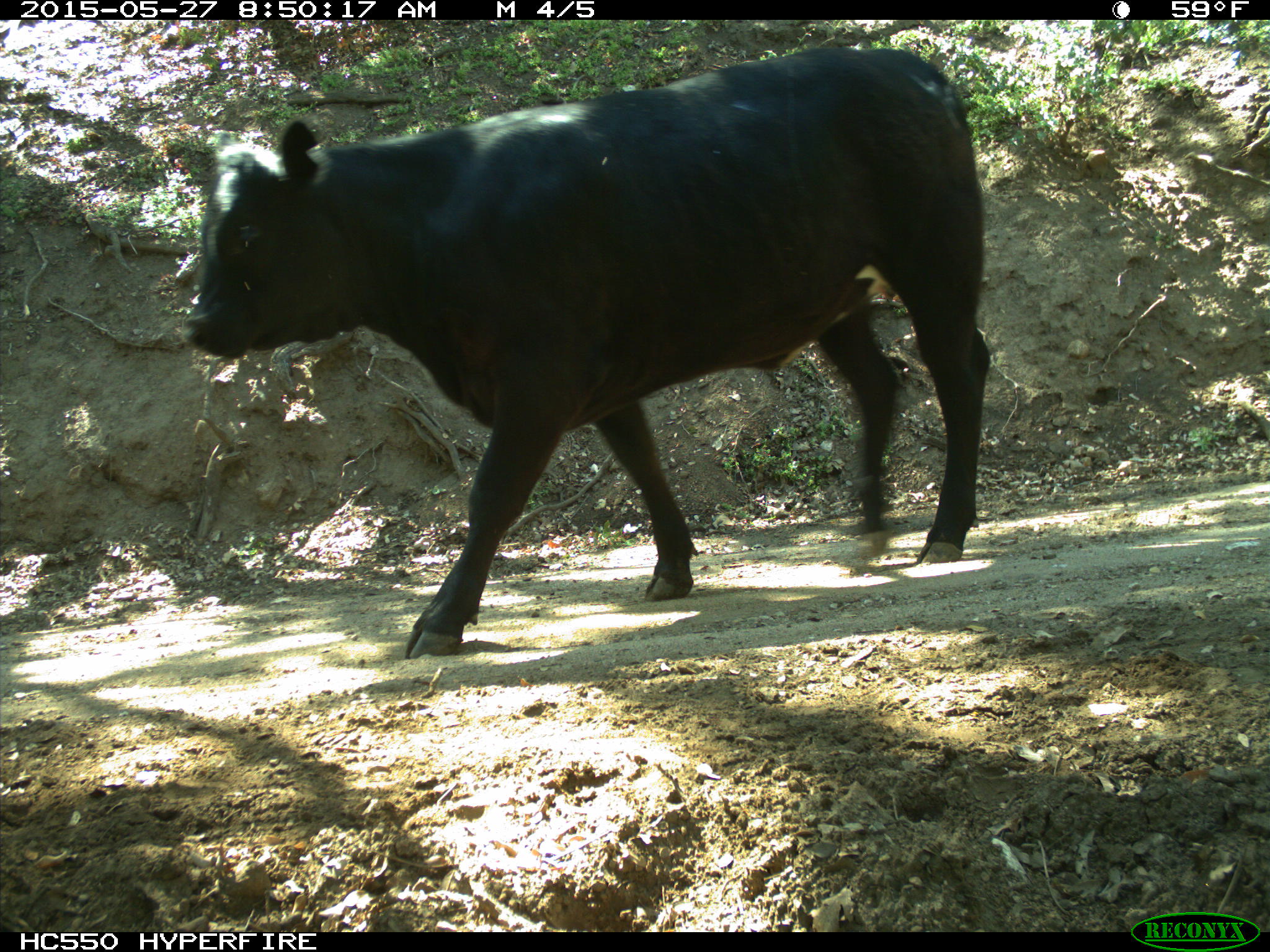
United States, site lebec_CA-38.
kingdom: Animalia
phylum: Chordata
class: Mammalia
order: Artiodactyla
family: Bovidae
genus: Bos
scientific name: Bos taurus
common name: domestic cow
Bos taurus (domestic cow).